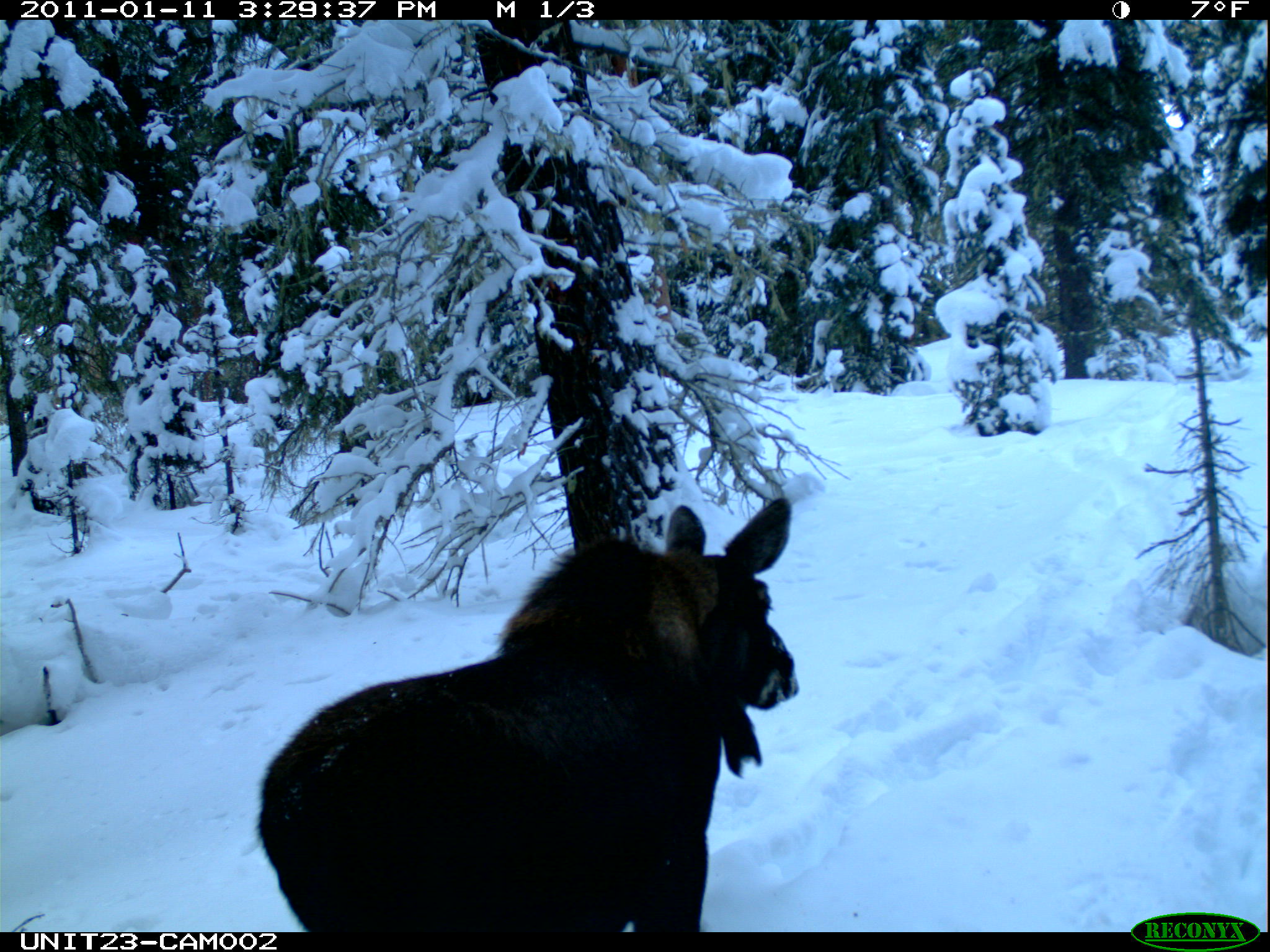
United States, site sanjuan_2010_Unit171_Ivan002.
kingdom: Animalia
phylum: Chordata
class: Mammalia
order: Artiodactyla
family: Cervidae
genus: Alces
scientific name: Alces alces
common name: moose